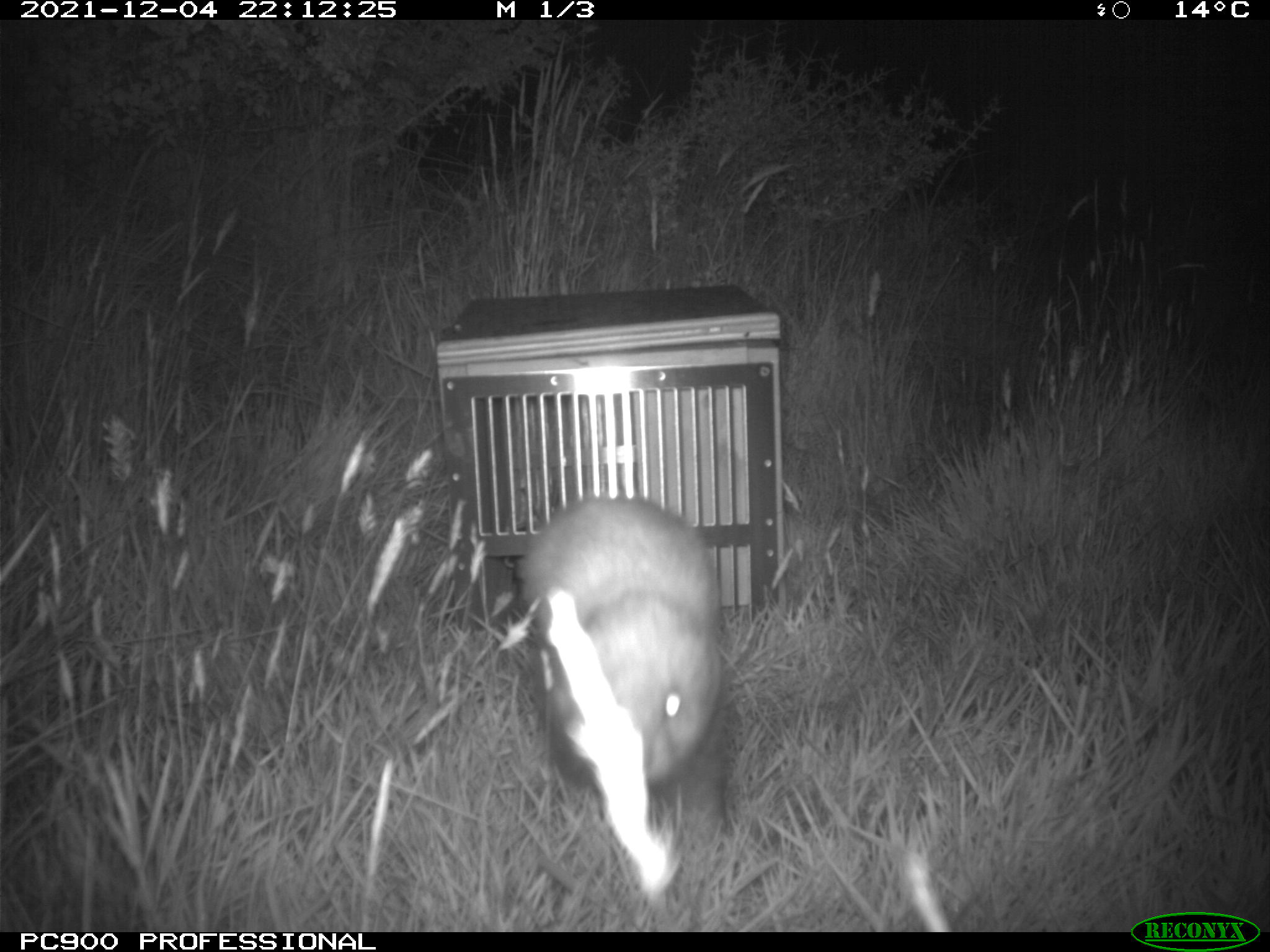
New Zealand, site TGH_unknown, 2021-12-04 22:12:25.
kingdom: Animalia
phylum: Chordata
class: Mammalia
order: Carnivora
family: Mustelidae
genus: Mustela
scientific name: Mustela furo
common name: ferret